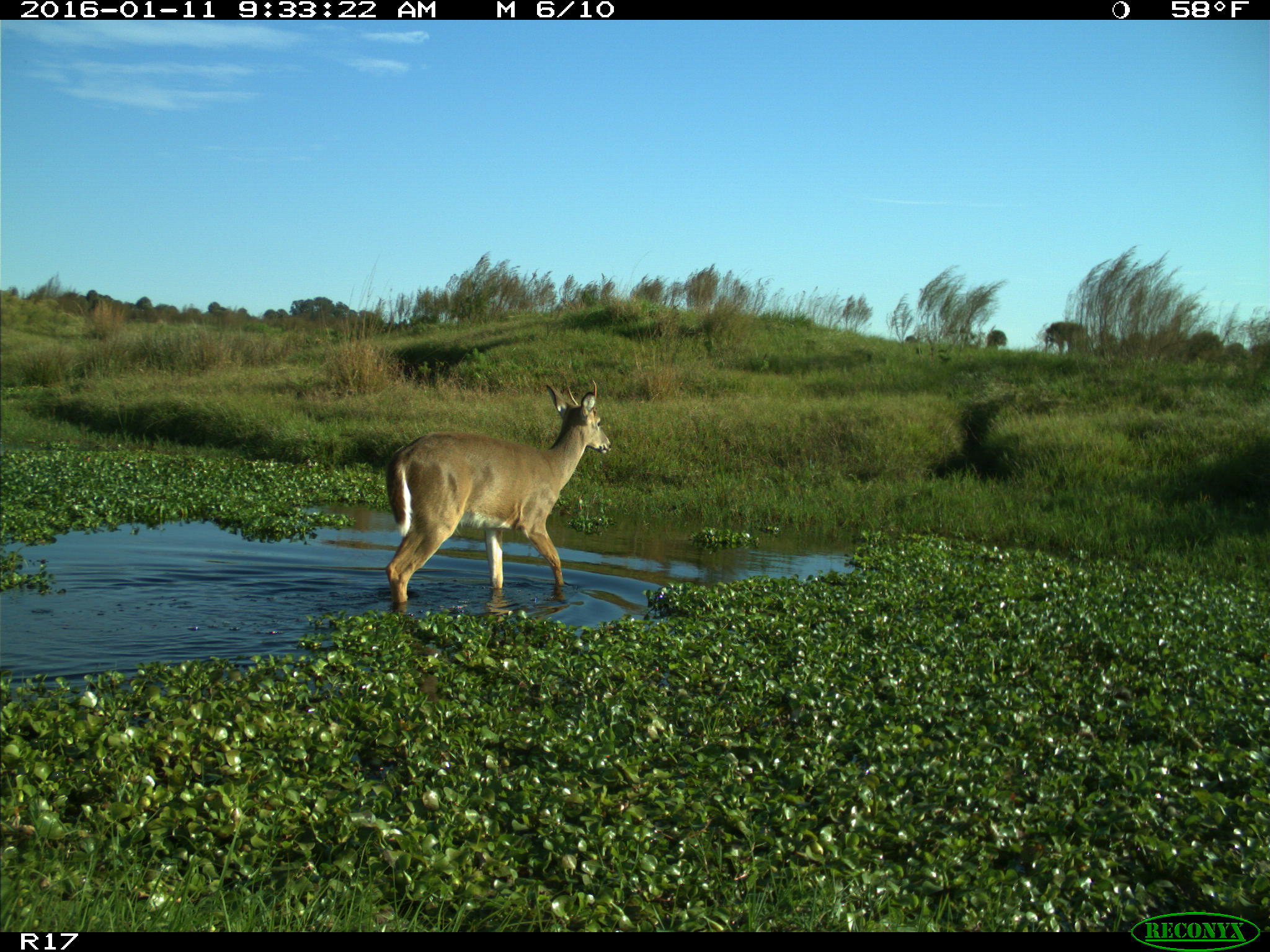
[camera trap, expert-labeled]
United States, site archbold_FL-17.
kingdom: Animalia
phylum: Chordata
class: Mammalia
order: Artiodactyla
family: Cervidae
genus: Odocoileus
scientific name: Odocoileus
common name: deer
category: unidentified deer